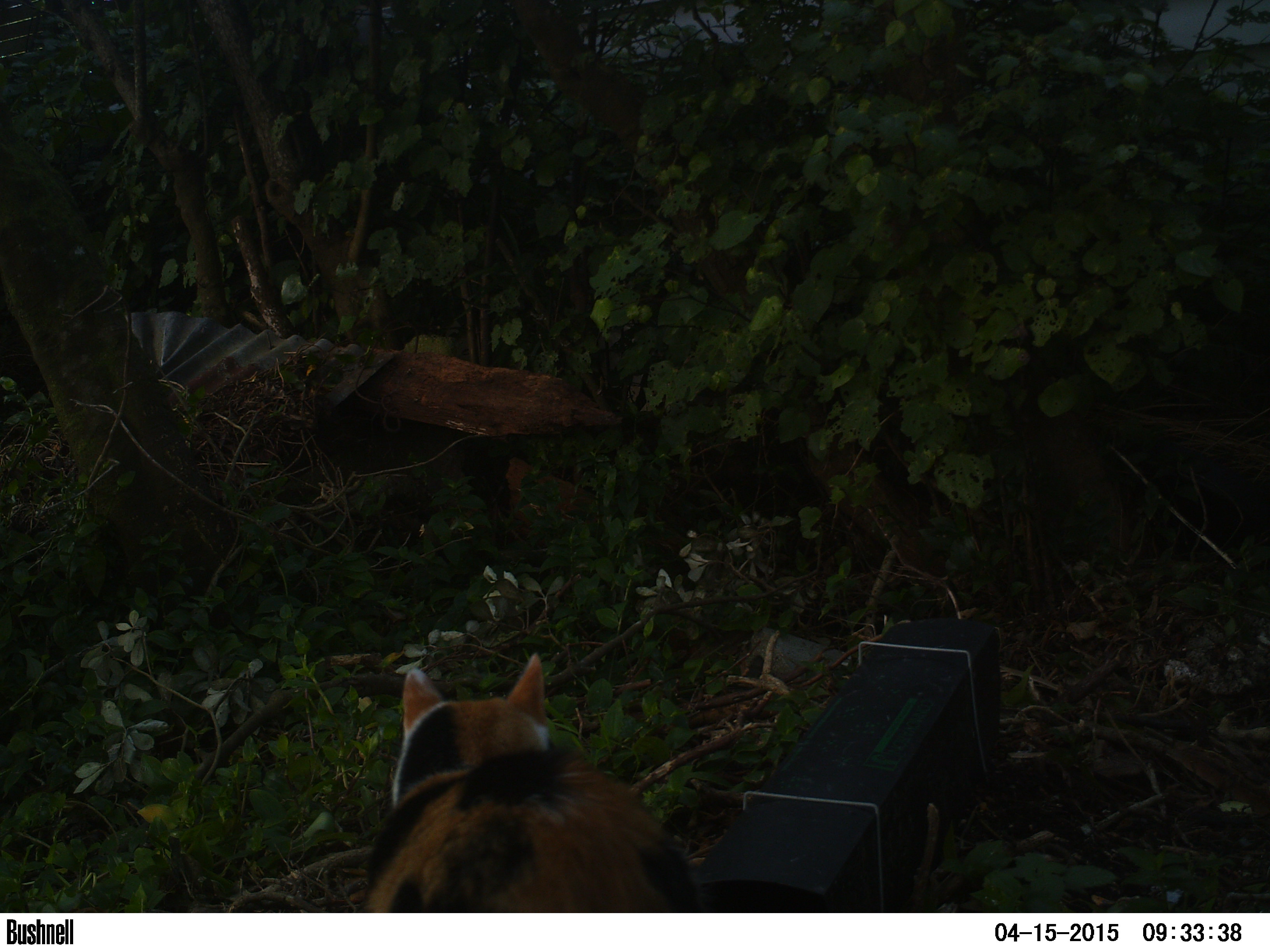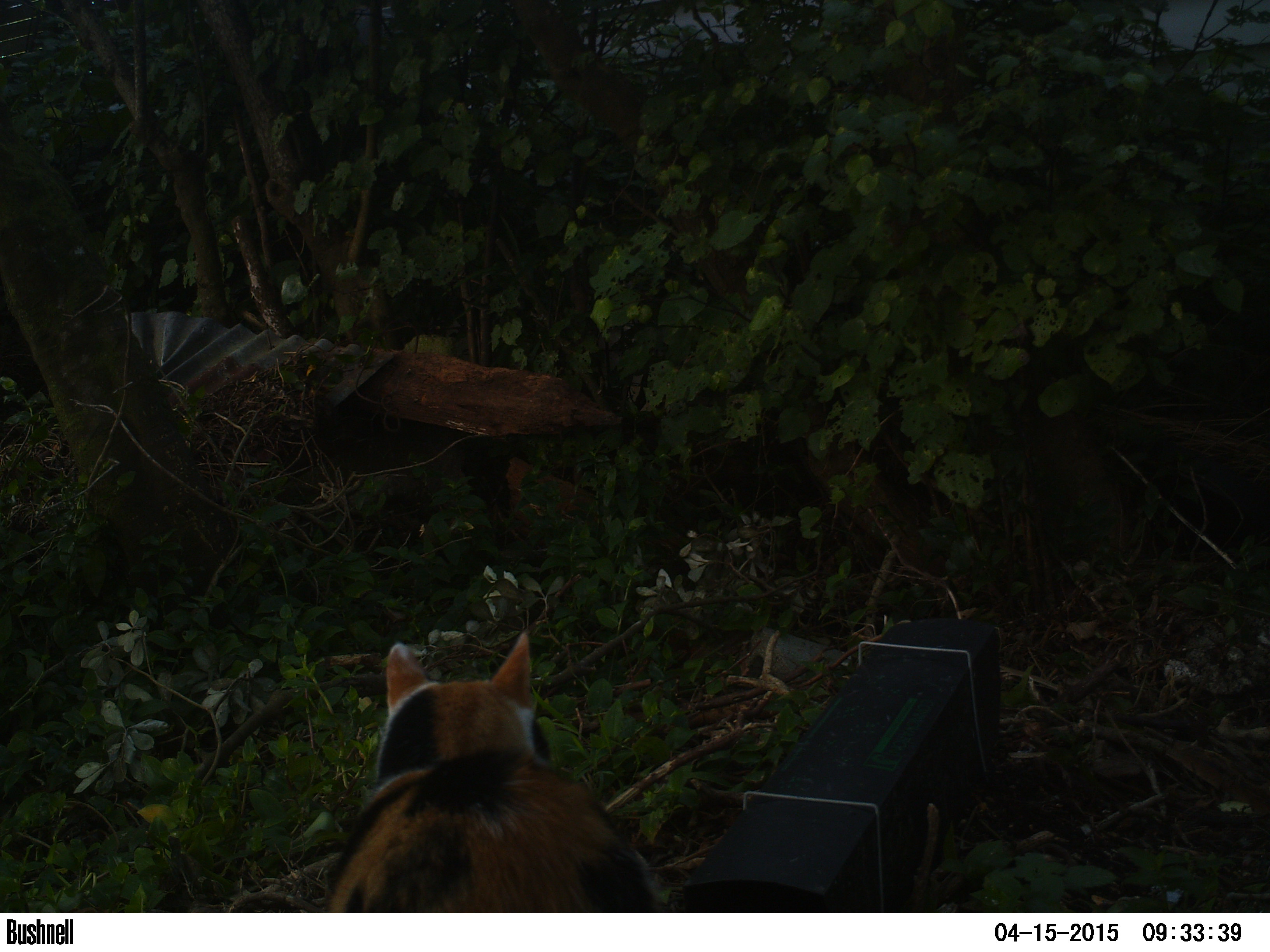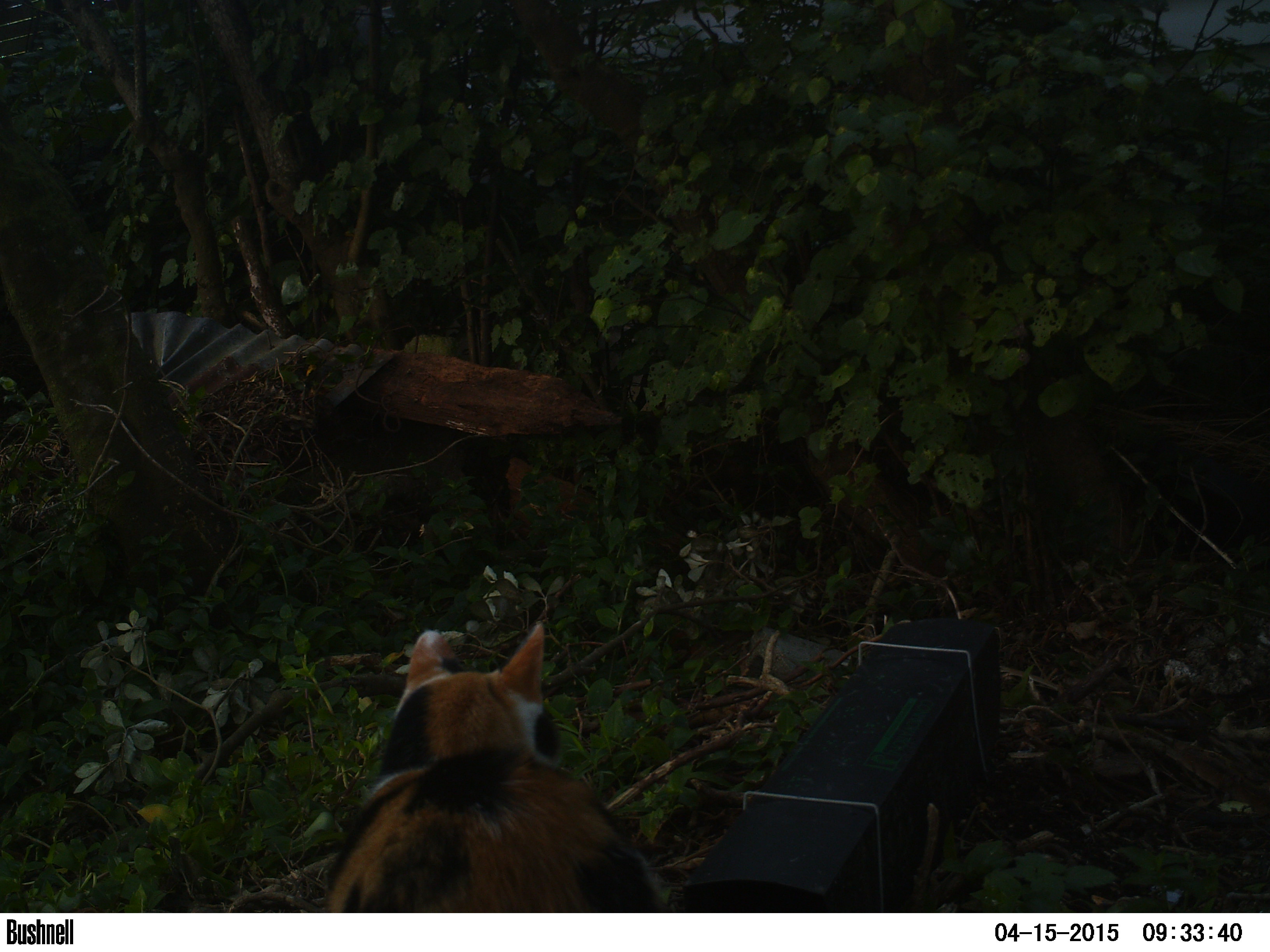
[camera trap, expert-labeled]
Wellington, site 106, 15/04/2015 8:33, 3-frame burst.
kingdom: Animalia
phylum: Chordata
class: Mammalia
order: Carnivora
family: Felidae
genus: Felis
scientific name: Felis catus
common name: cat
Cat (Felis catus).